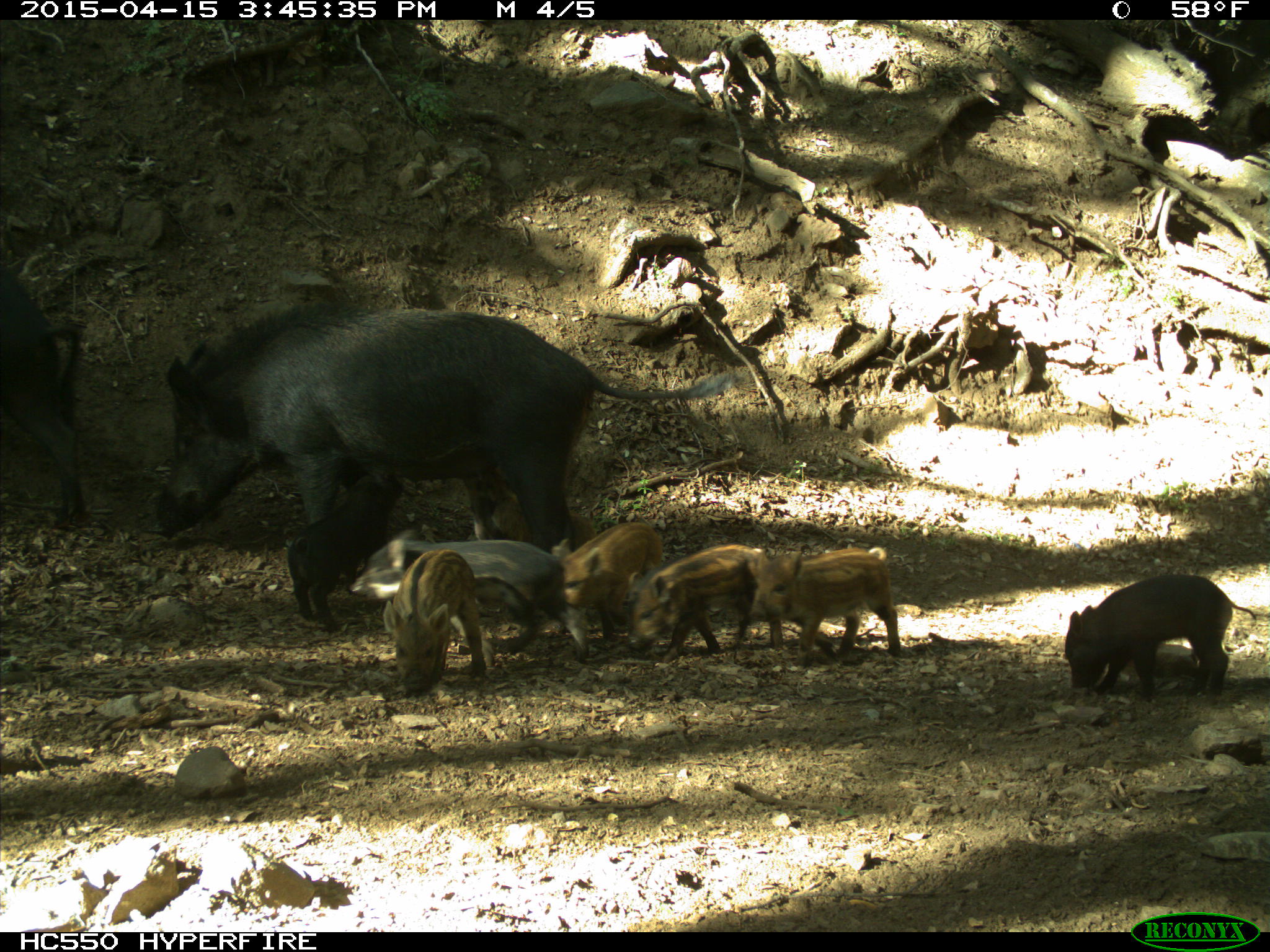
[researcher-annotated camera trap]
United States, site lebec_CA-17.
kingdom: Animalia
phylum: Chordata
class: Mammalia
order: Artiodactyla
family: Suidae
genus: Sus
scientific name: Sus scrofa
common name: wild boar